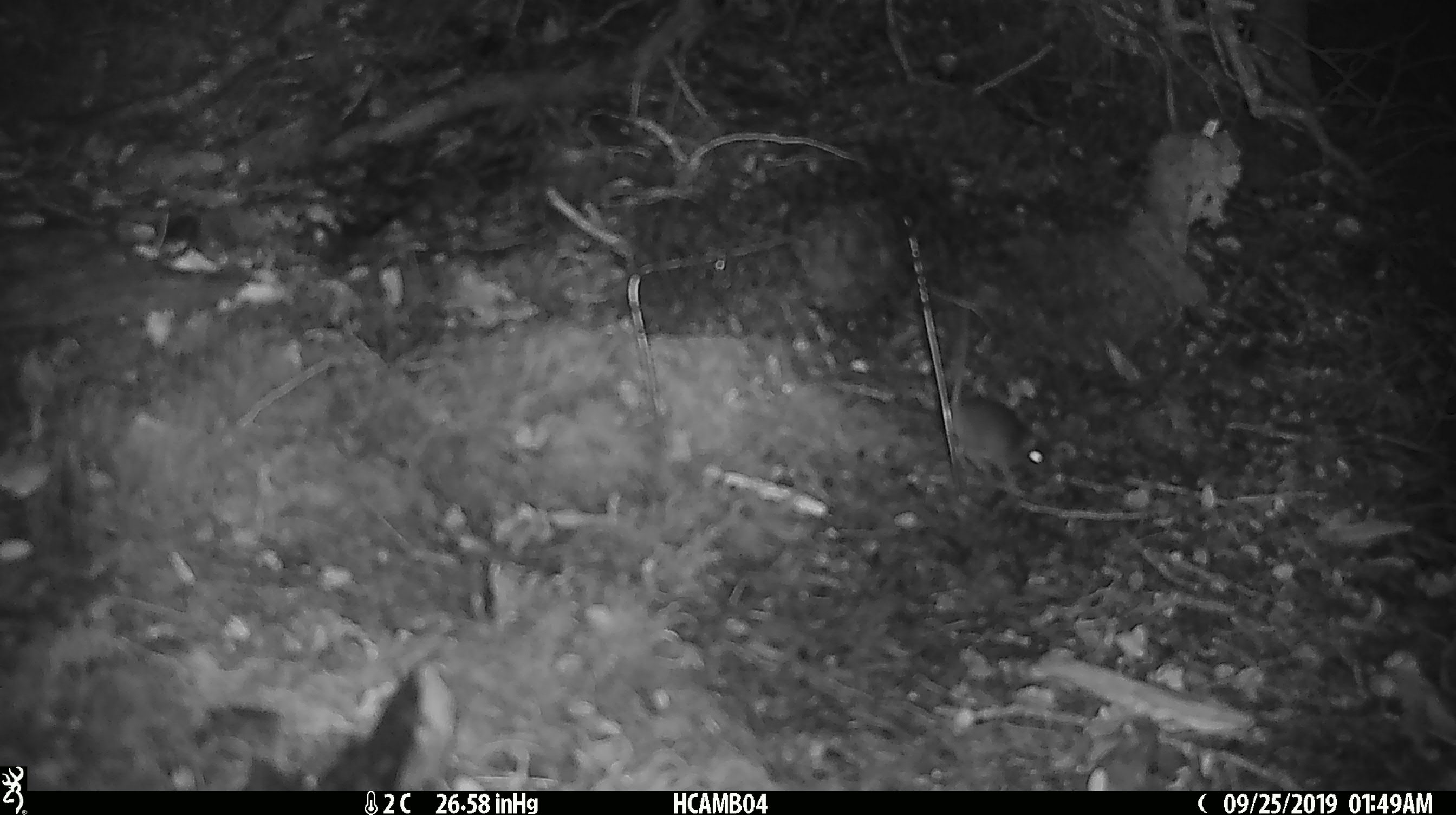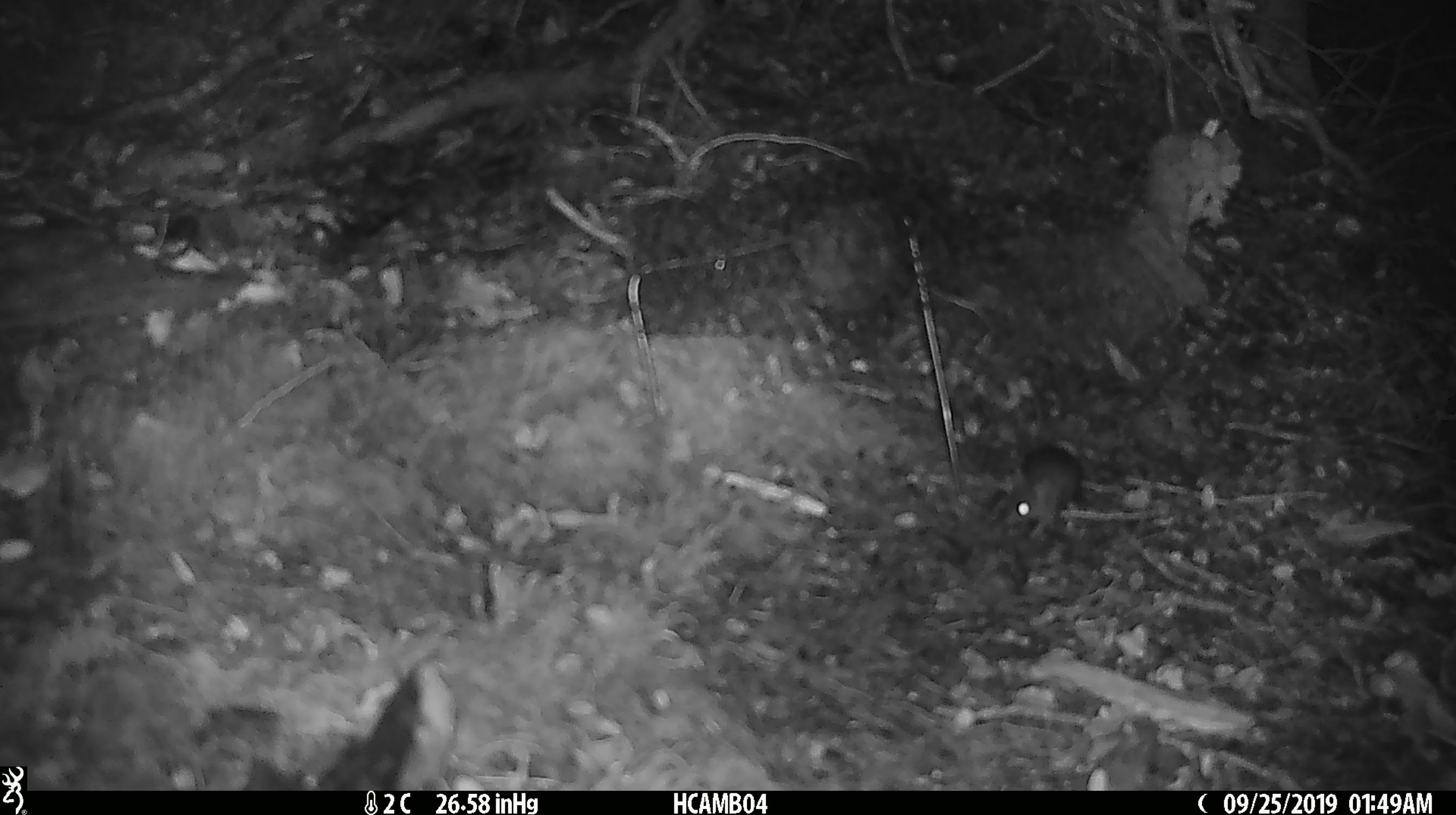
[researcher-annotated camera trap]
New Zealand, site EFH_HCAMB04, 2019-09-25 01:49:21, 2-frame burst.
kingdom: Animalia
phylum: Chordata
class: Mammalia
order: Rodentia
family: Muridae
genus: Mus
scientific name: Mus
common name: mouse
Mouse (Mus).